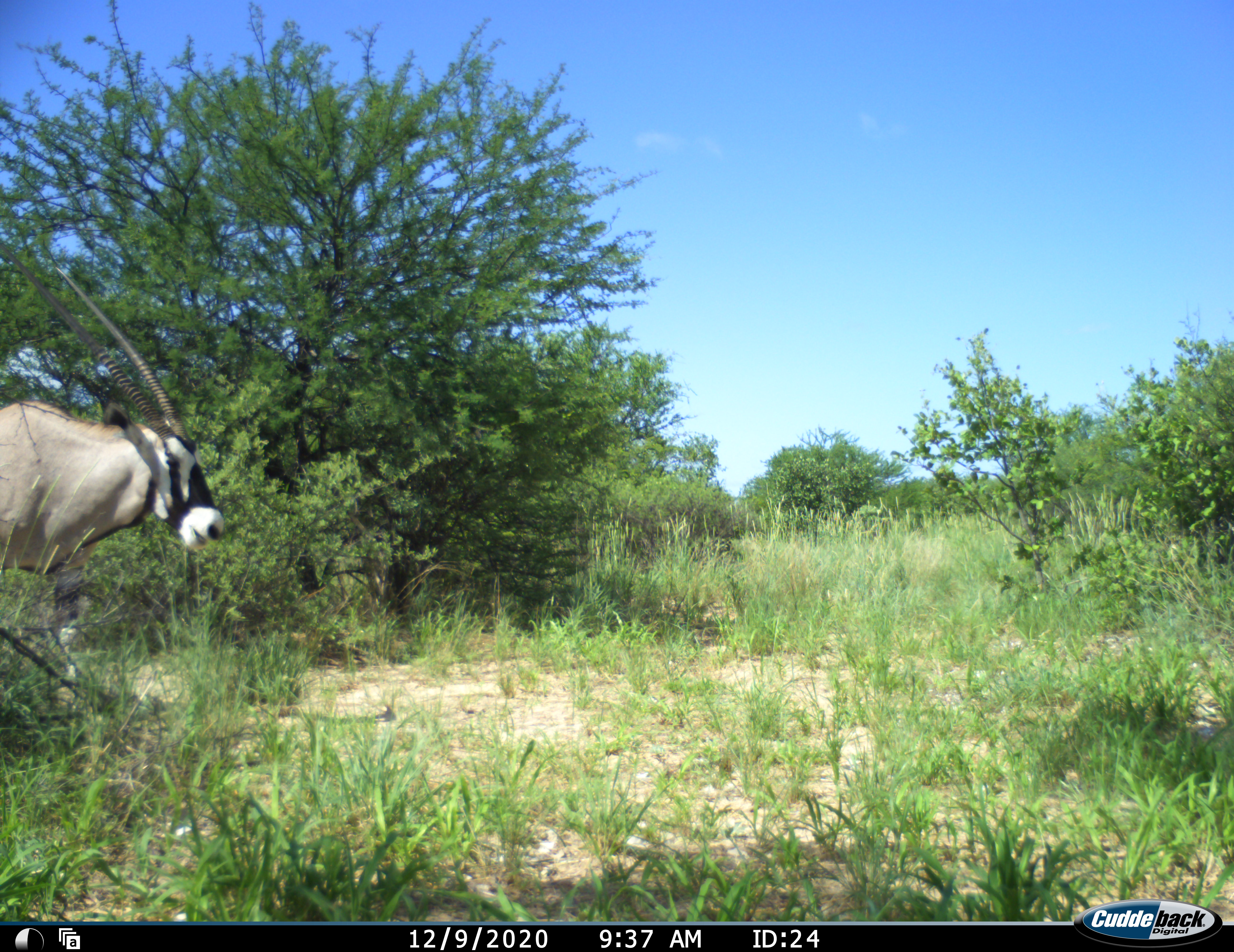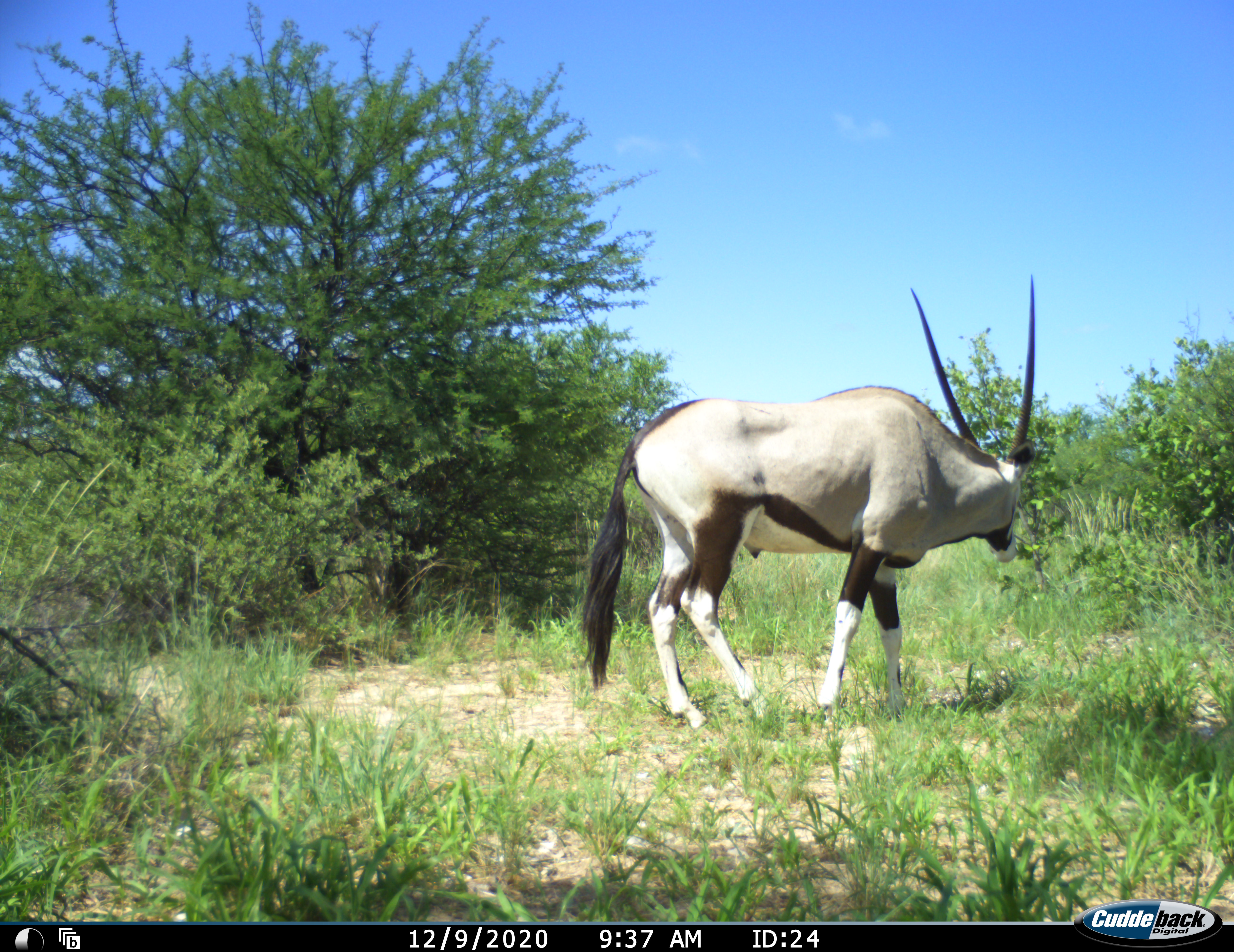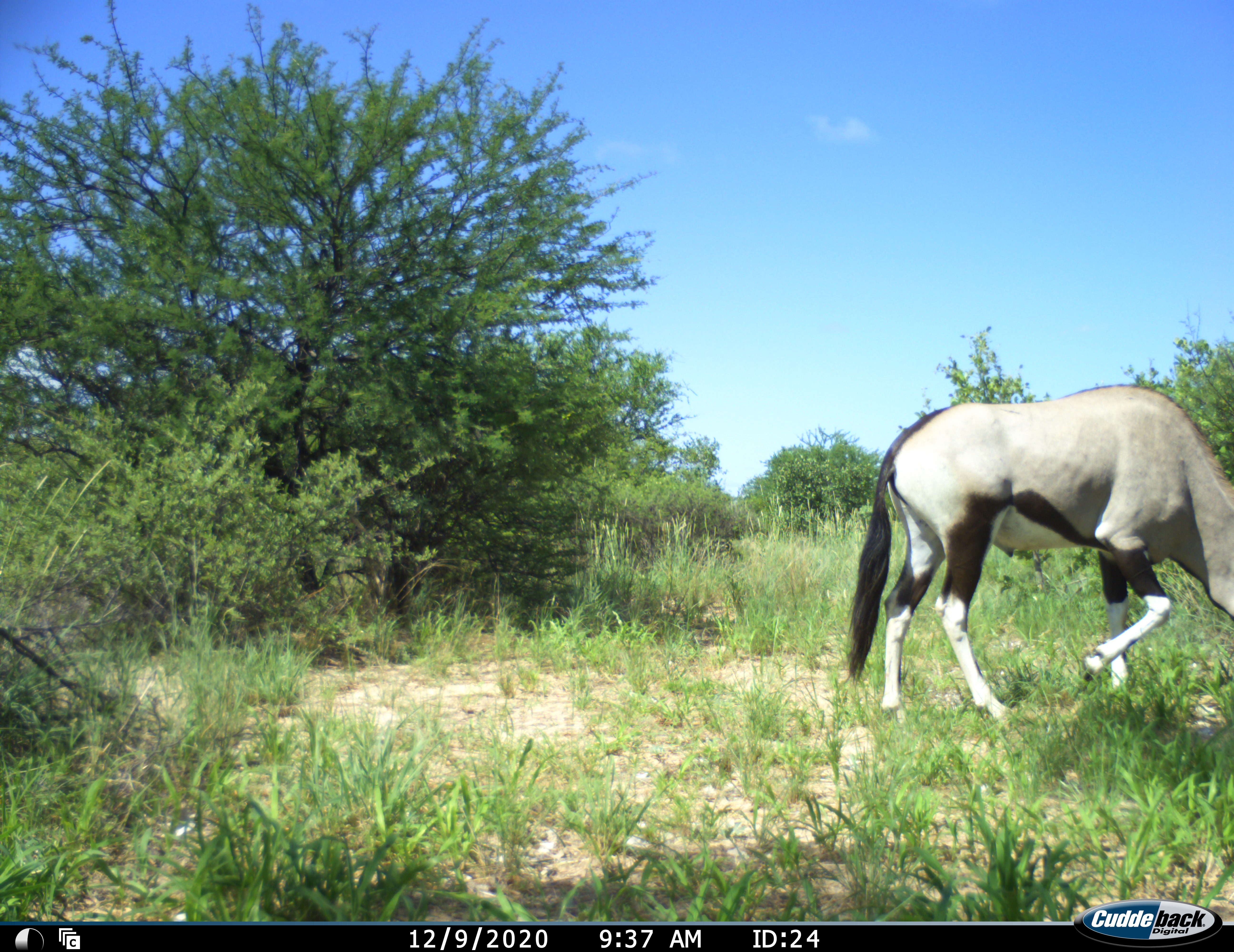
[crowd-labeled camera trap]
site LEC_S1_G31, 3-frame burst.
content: unidentified animal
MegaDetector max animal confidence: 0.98